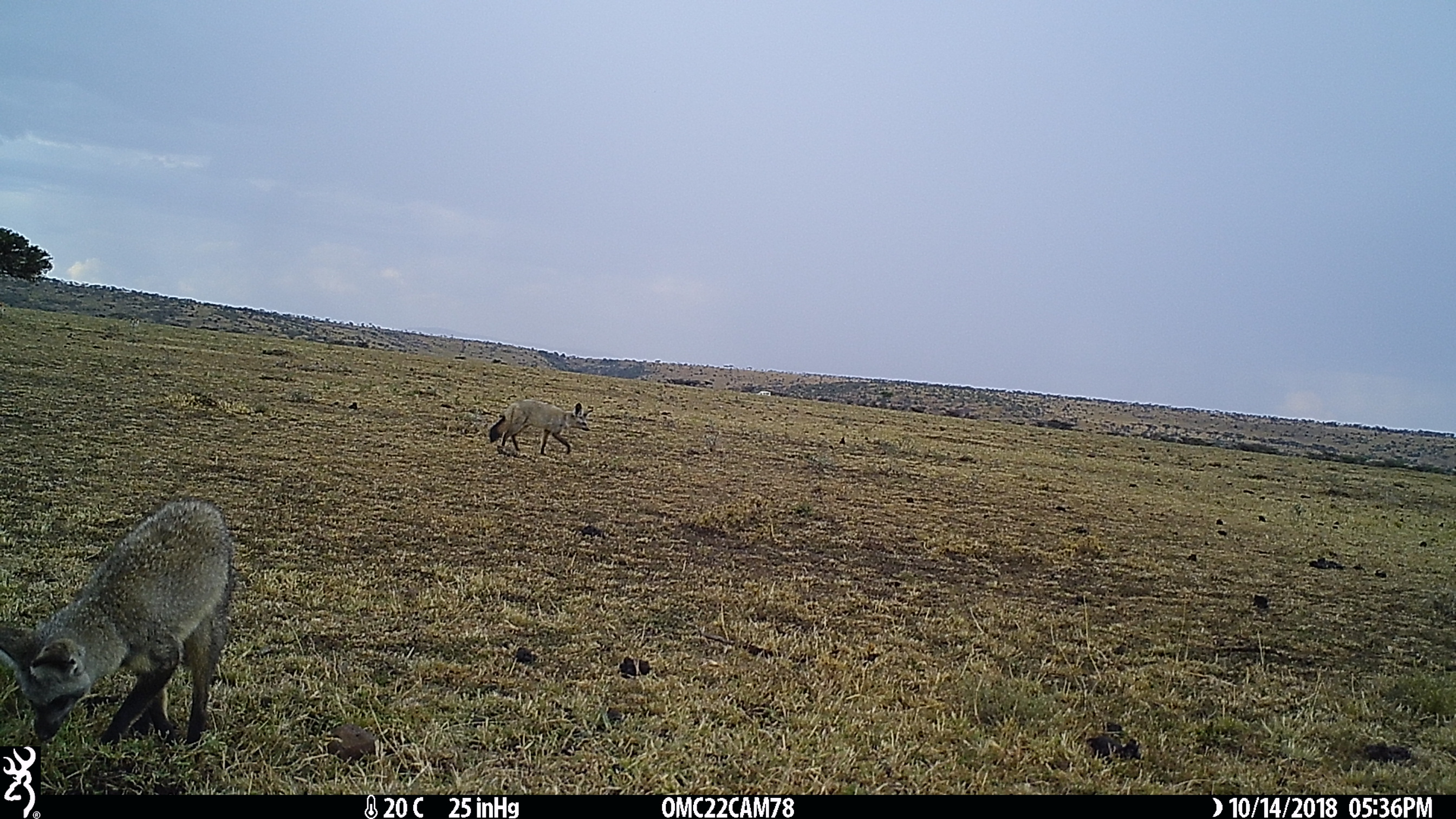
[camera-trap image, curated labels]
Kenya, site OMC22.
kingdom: Animalia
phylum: Chordata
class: Mammalia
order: Carnivora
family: Canidae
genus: Otocyon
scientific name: Otocyon megalotis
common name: bat-eared fox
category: bateared fox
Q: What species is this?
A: Bateared fox (bat-eared fox) (Otocyon megalotis).